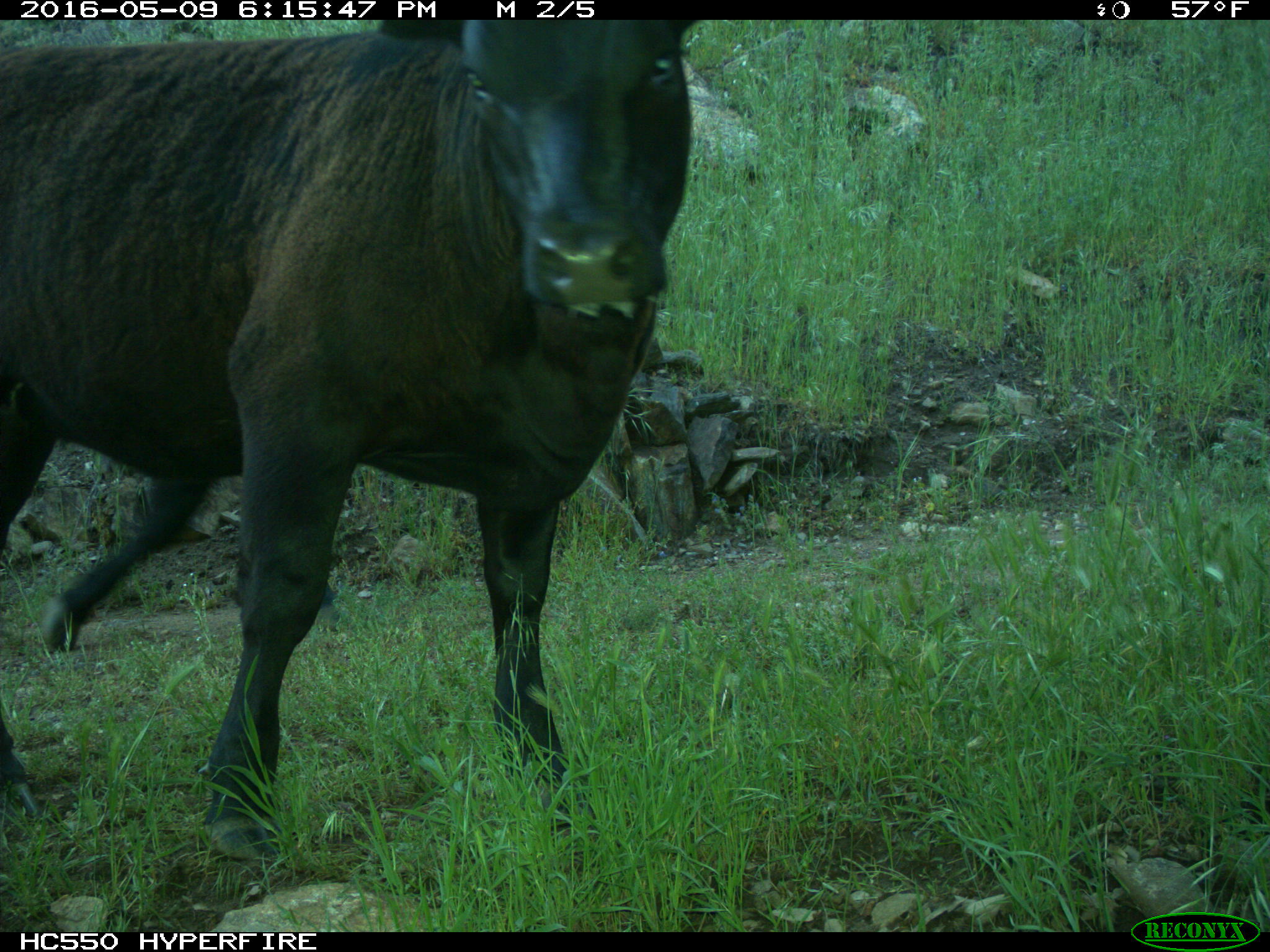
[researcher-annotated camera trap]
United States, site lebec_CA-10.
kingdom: Animalia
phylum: Chordata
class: Mammalia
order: Artiodactyla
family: Bovidae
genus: Bos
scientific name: Bos taurus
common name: domestic cow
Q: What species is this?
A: Bos taurus (domestic cow).